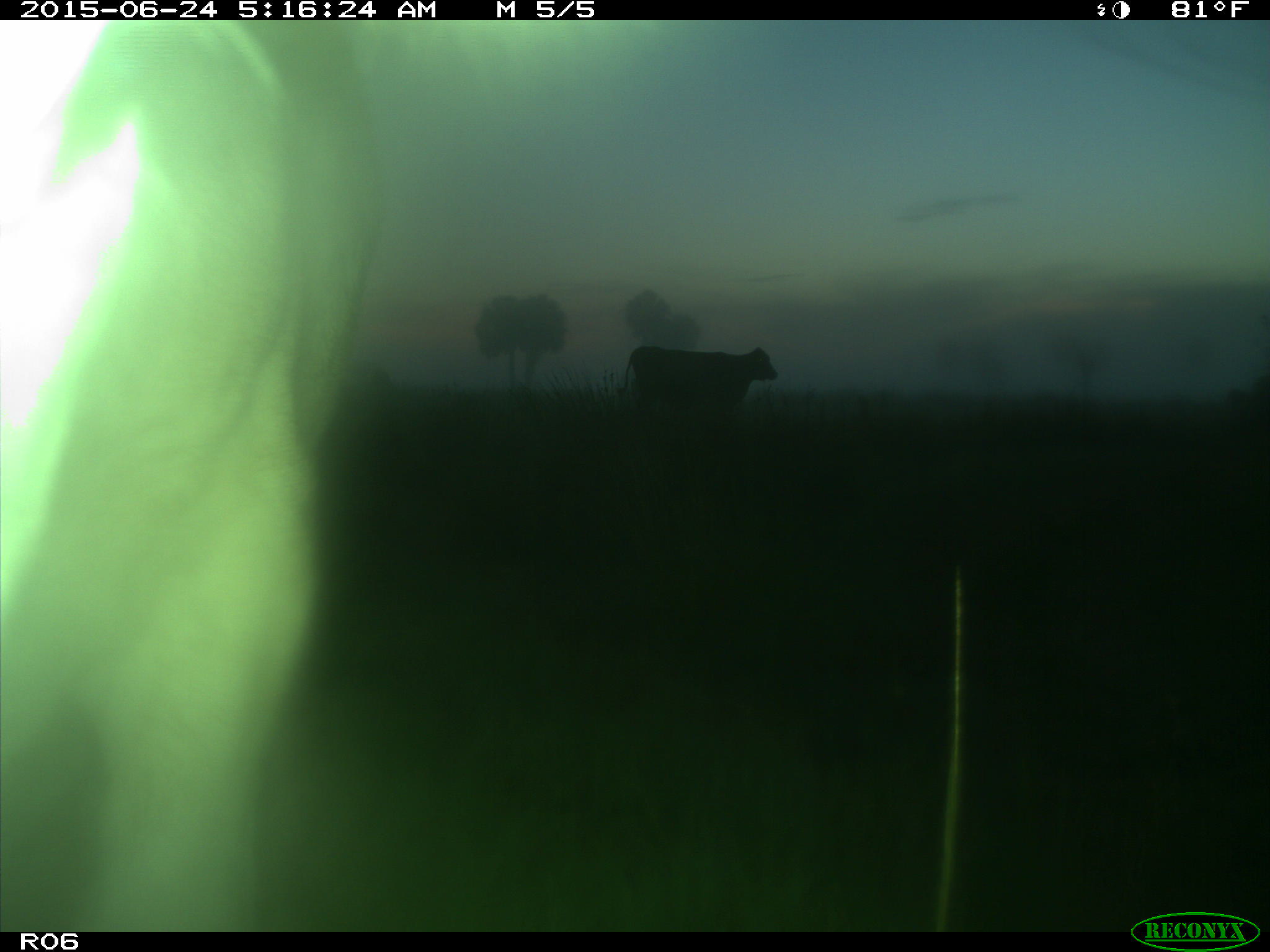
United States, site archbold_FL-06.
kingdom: Animalia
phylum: Chordata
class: Mammalia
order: Artiodactyla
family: Bovidae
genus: Bos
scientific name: Bos taurus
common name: domestic cow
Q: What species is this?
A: Bos taurus (domestic cow).